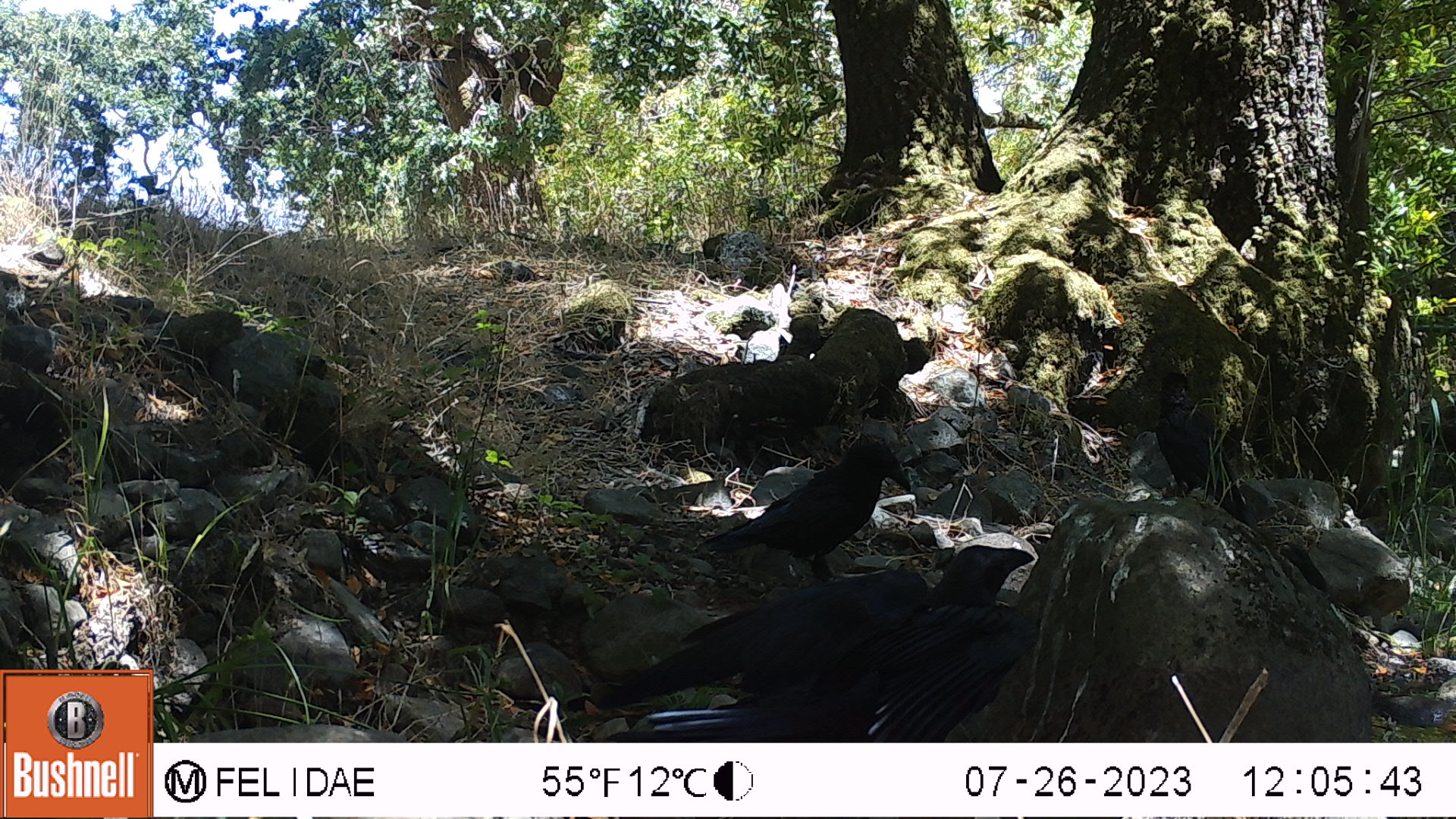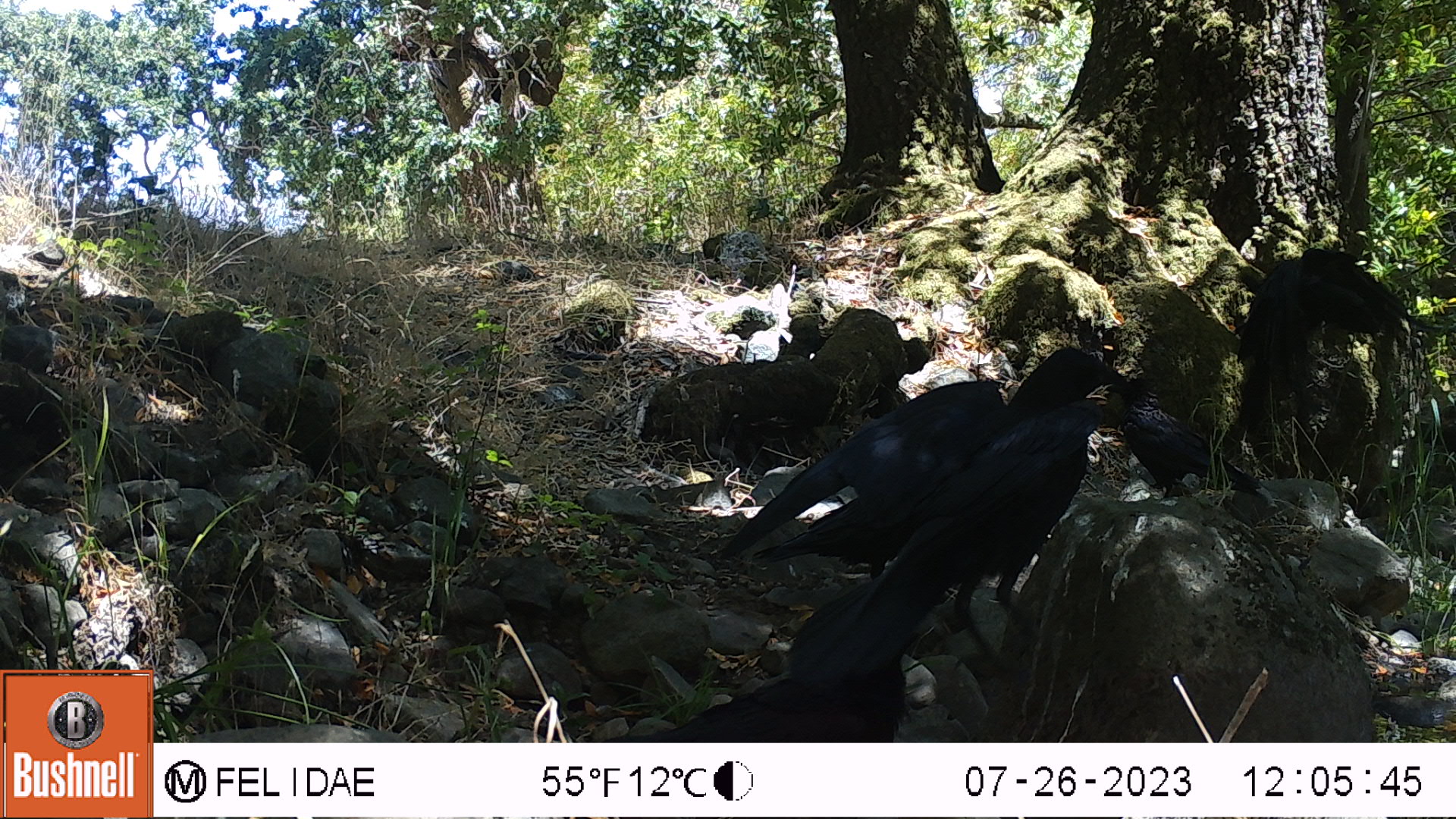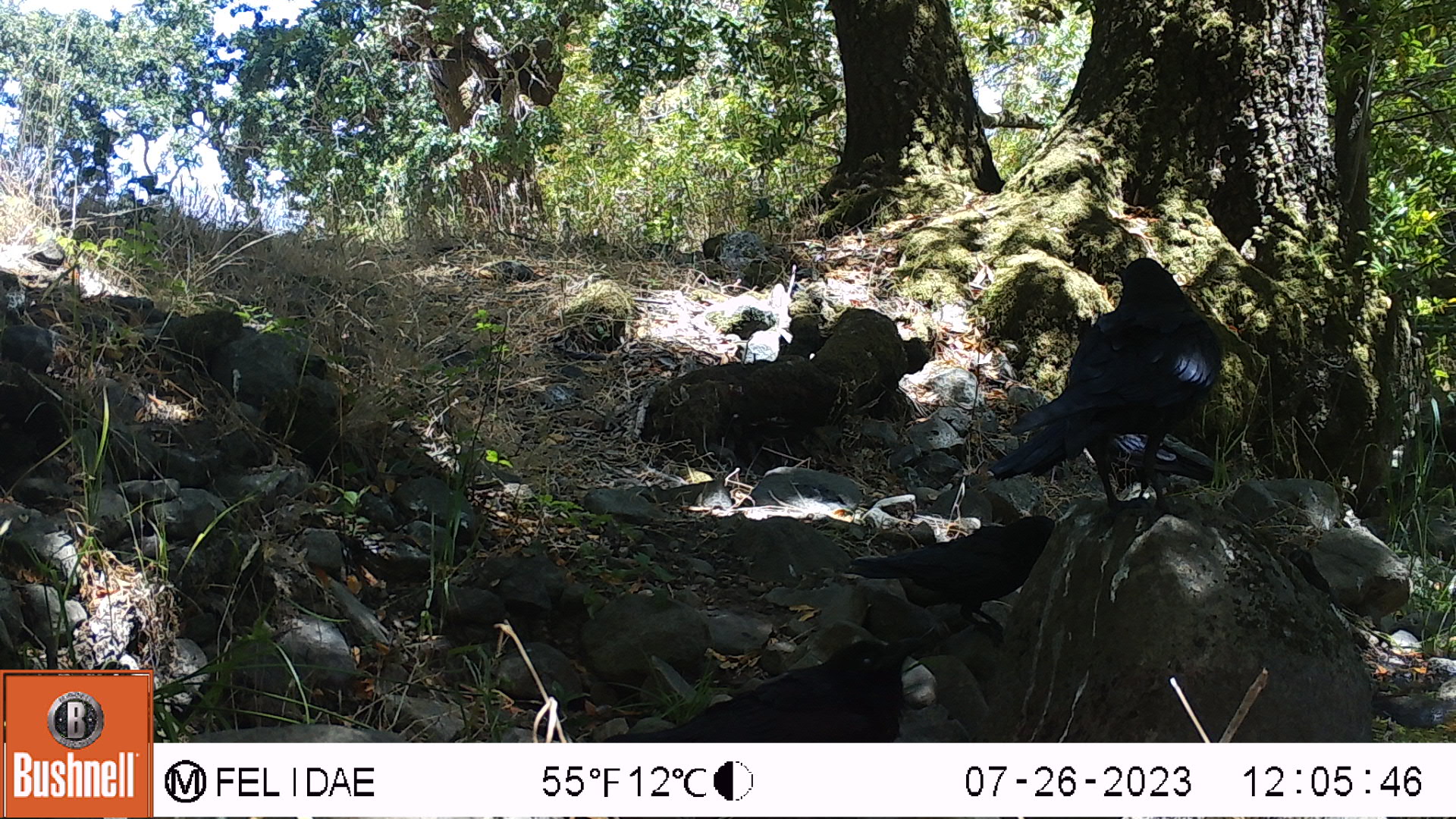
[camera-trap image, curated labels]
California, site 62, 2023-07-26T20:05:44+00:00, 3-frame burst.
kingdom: Animalia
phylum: Chordata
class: Aves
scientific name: Aves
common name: bird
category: unknown bird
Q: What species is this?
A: Unknown bird (bird) (Aves).